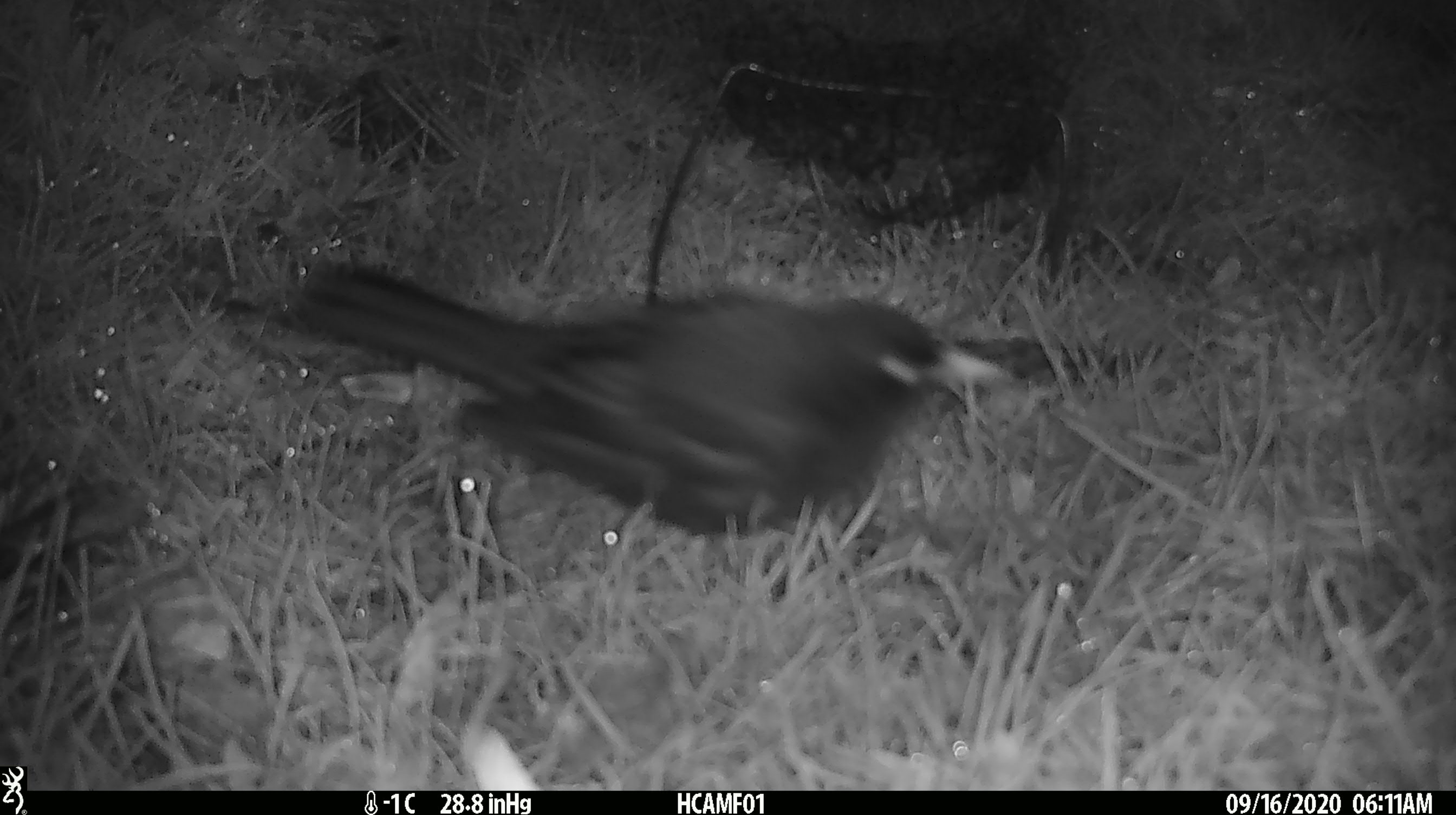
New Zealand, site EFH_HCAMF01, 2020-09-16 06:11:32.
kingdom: Animalia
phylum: Chordata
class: Aves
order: Passeriformes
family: Turdidae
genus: Turdus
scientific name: Turdus merula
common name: eurasian blackbird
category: blackbird